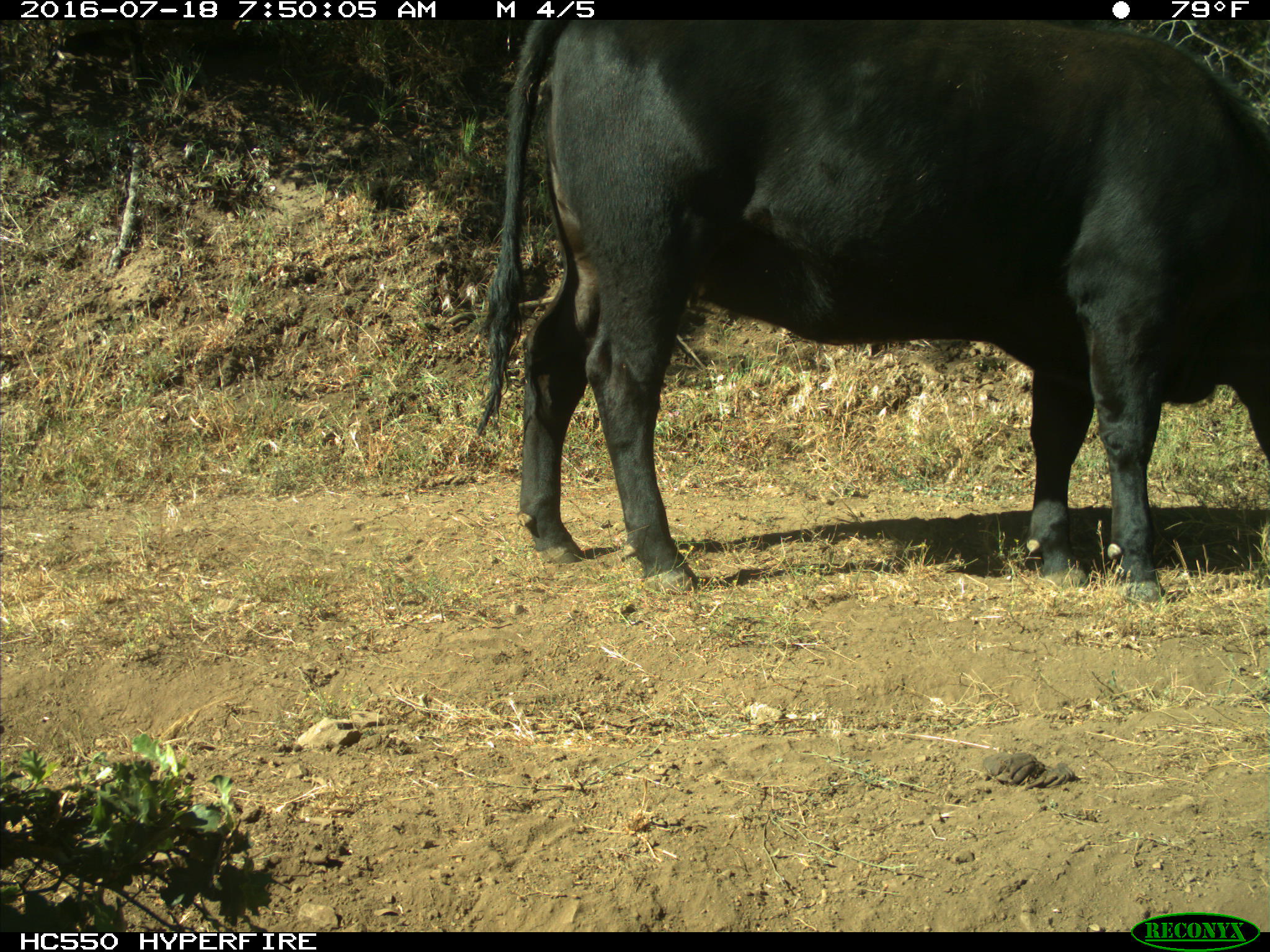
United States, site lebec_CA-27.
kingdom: Animalia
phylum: Chordata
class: Mammalia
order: Artiodactyla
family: Bovidae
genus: Bos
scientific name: Bos taurus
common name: domestic cow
Bos taurus (domestic cow).